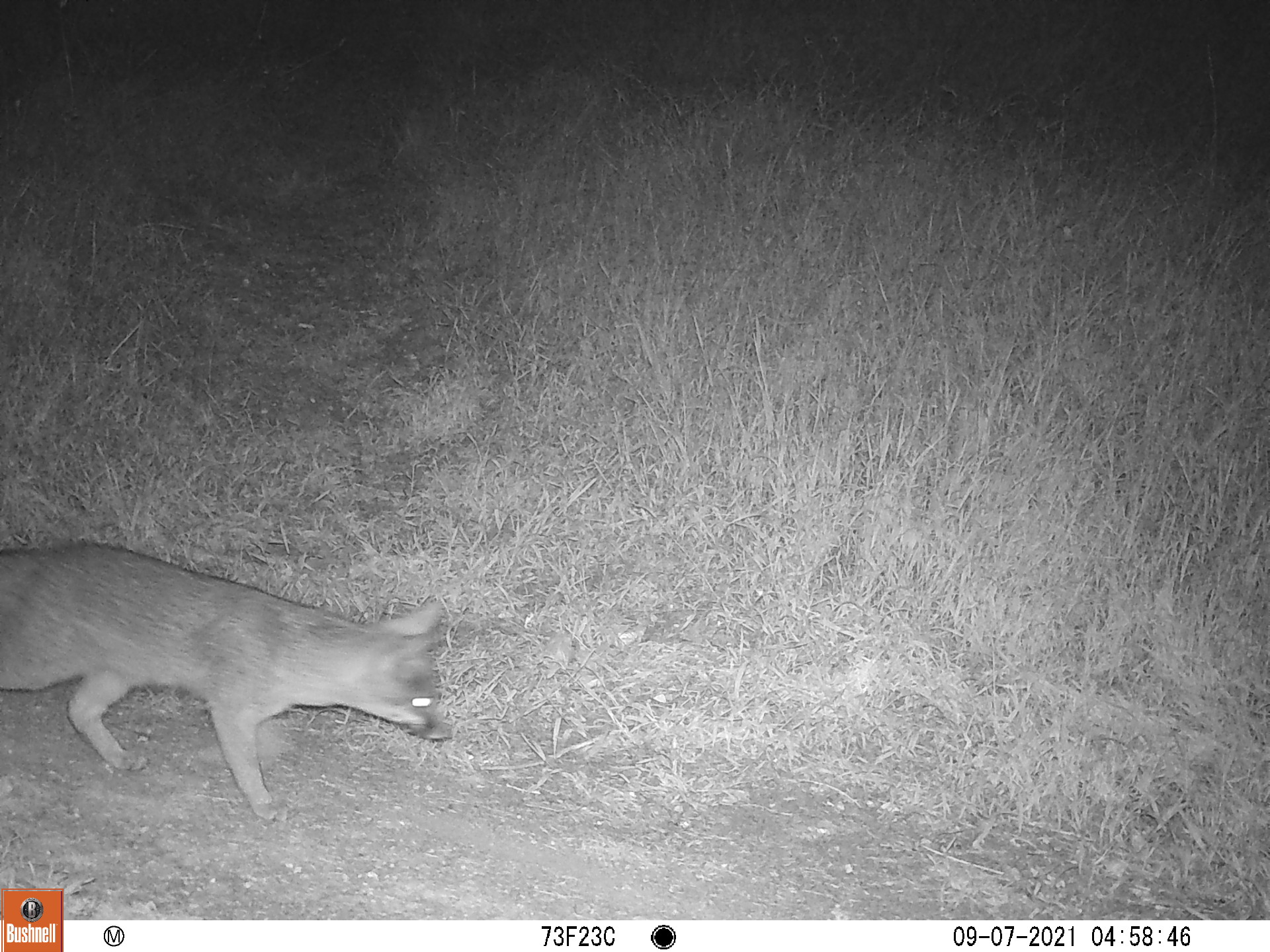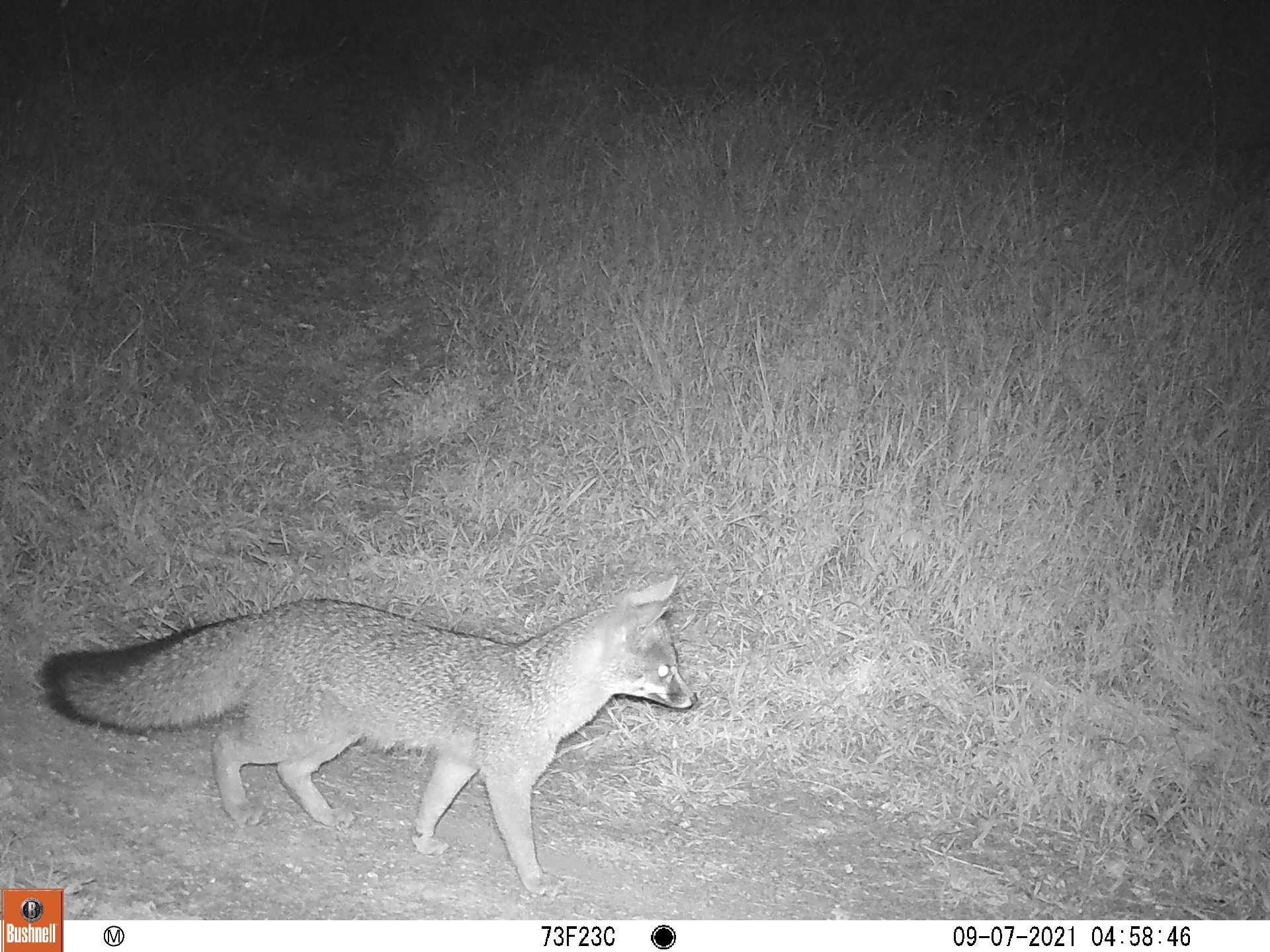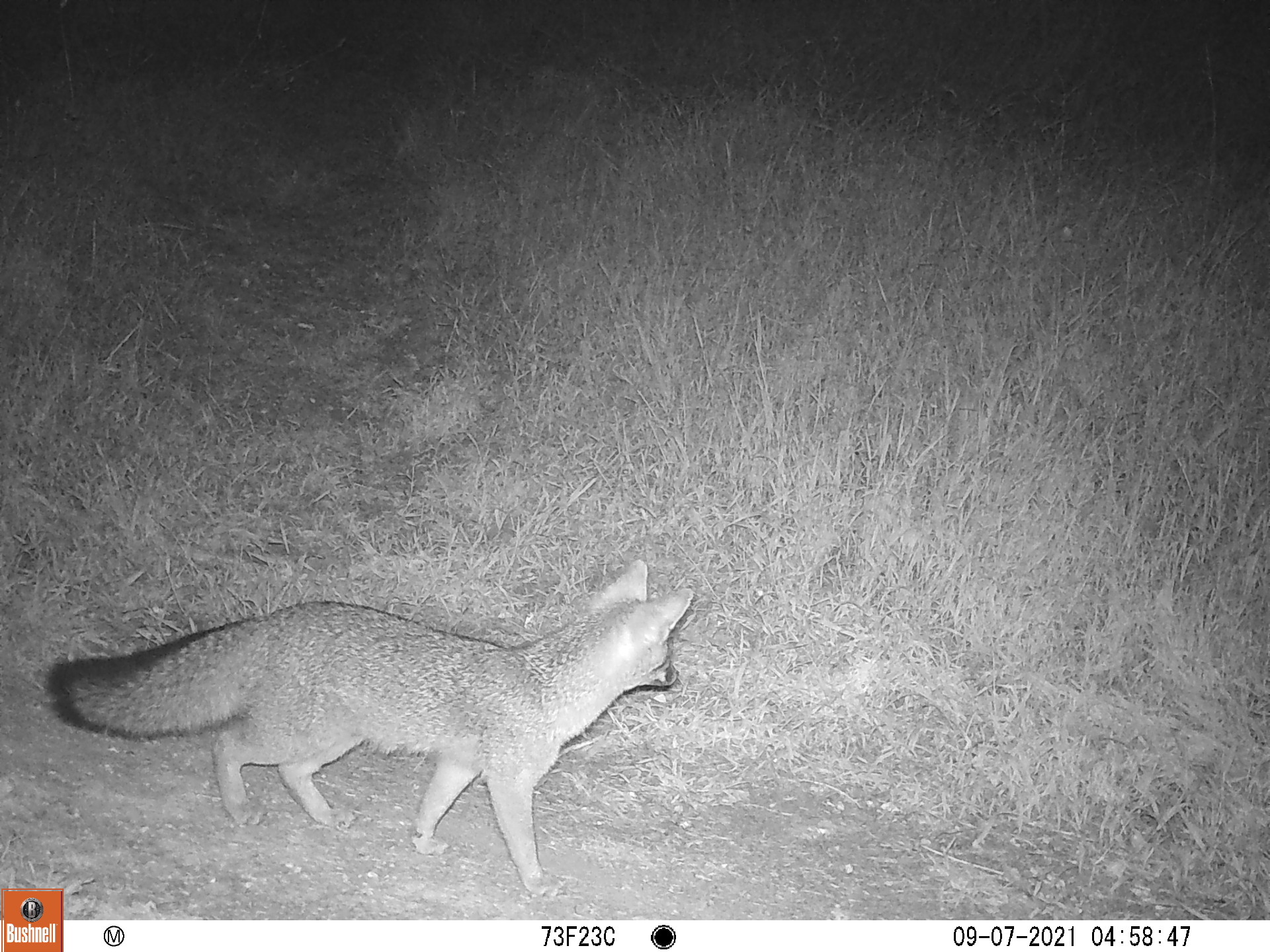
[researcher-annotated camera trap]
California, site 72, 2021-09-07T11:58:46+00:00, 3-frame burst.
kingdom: Animalia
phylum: Chordata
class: Mammalia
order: Carnivora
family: Canidae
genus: Urocyon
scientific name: Urocyon cinereoargenteus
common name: gray fox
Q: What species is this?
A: Gray fox (Urocyon cinereoargenteus).